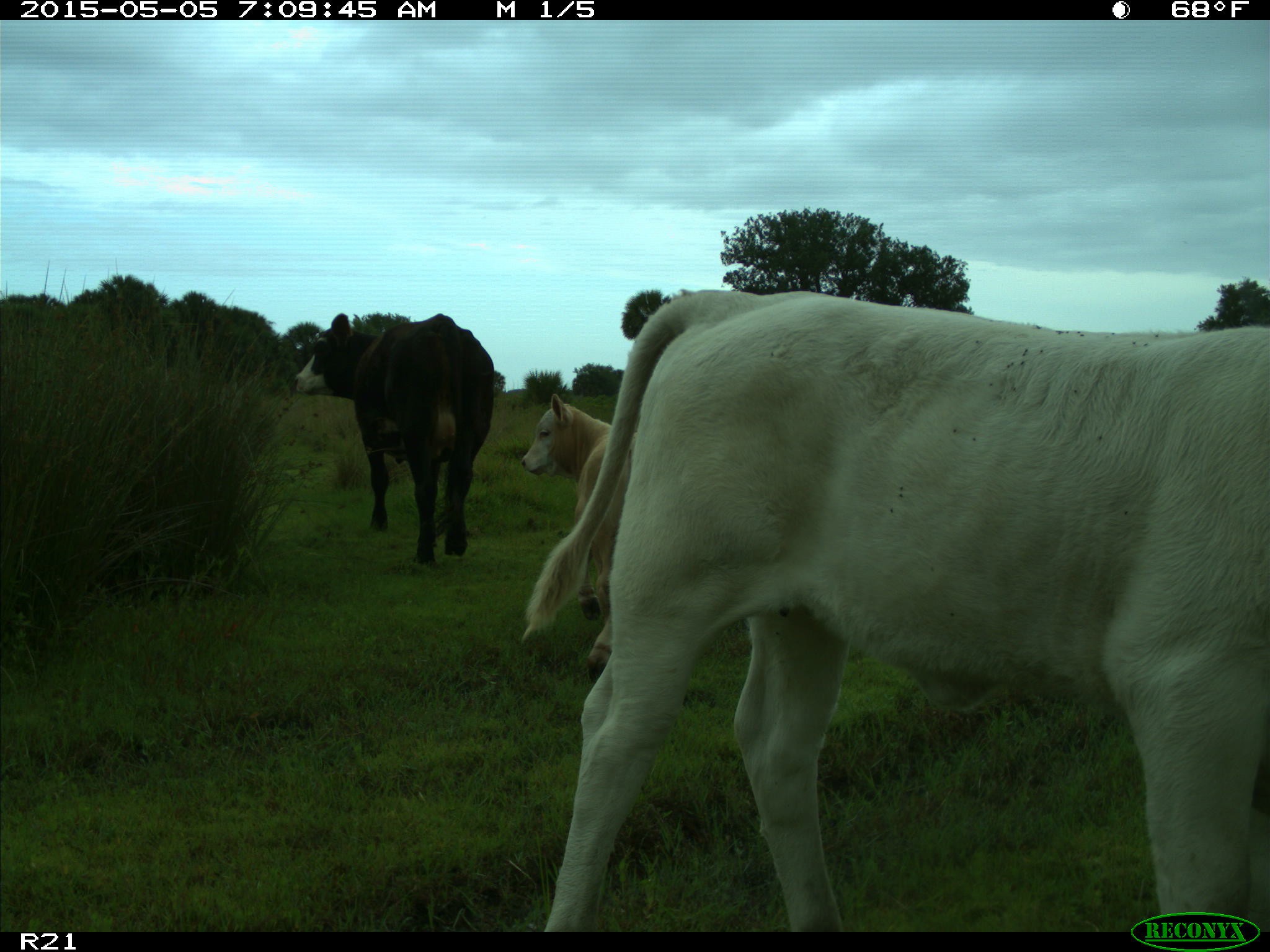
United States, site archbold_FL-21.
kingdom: Animalia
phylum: Chordata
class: Mammalia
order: Artiodactyla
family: Bovidae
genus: Bos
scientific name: Bos taurus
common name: domestic cow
Bos taurus (domestic cow).